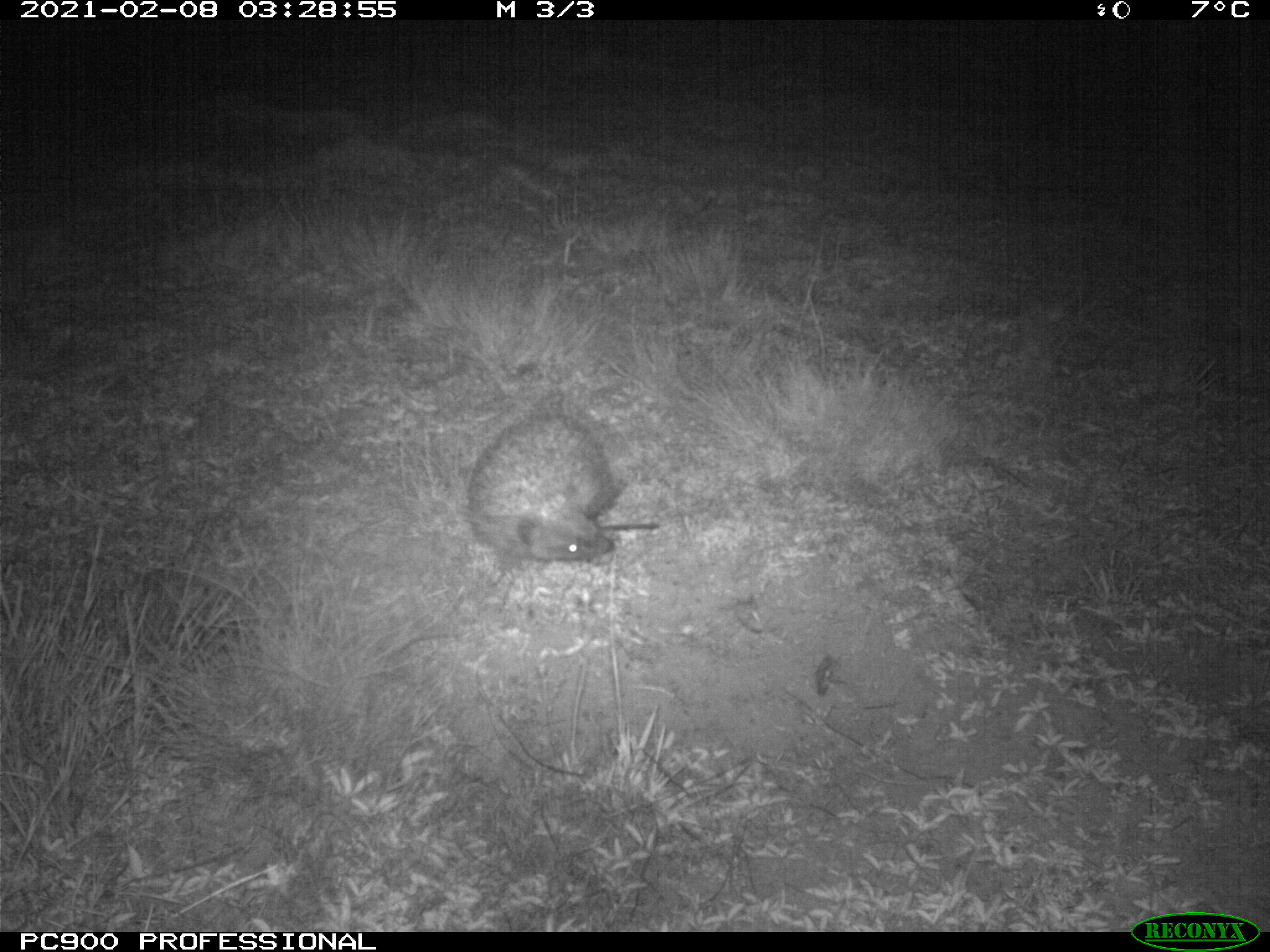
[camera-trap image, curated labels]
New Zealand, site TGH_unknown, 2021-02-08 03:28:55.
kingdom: Animalia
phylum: Chordata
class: Mammalia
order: Eulipotyphla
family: Erinaceidae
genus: Erinaceus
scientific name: Erinaceus europaeus europaeus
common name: european hedgehog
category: hedgehog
Hedgehog (european hedgehog) (Erinaceus europaeus europaeus).